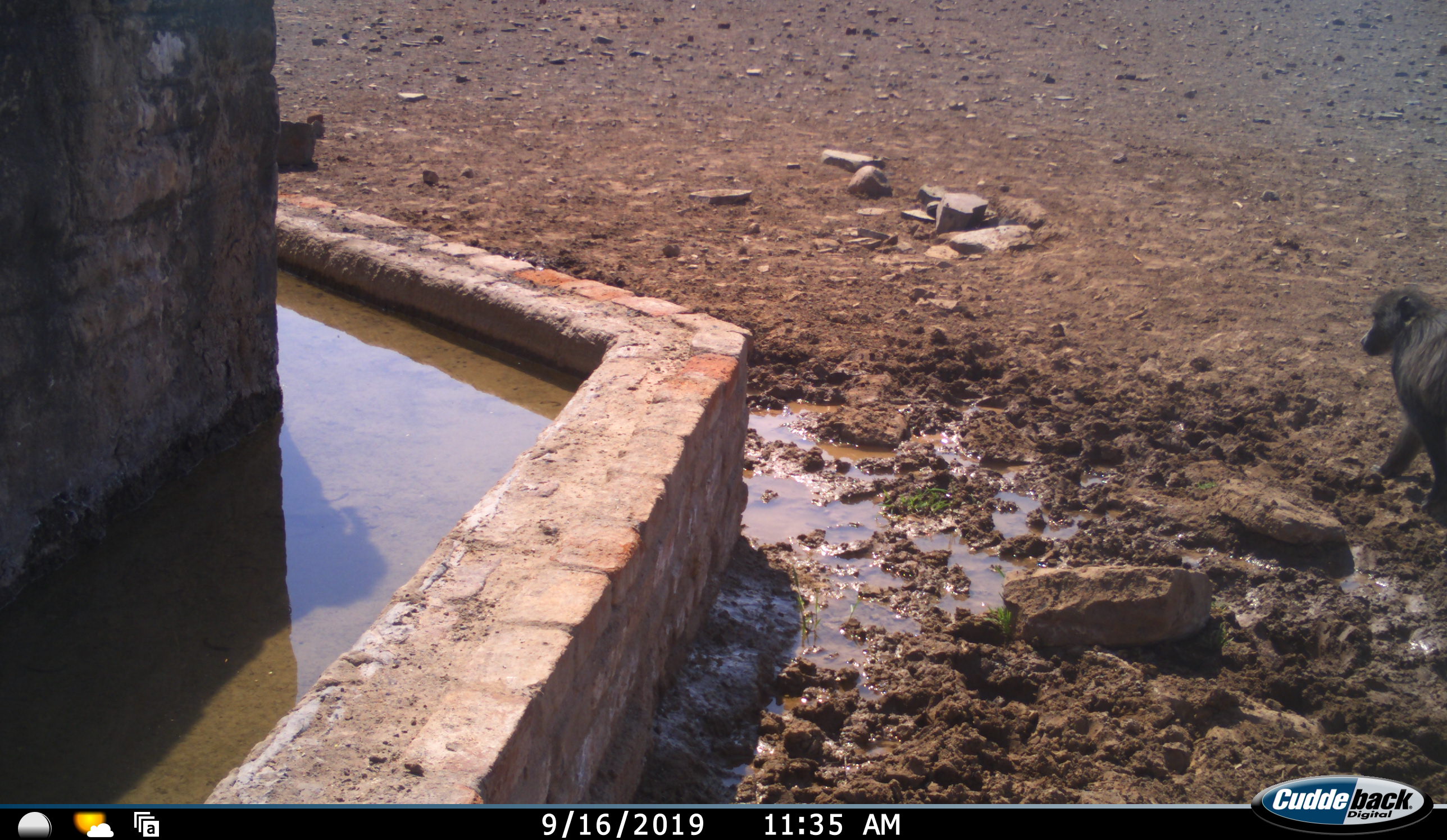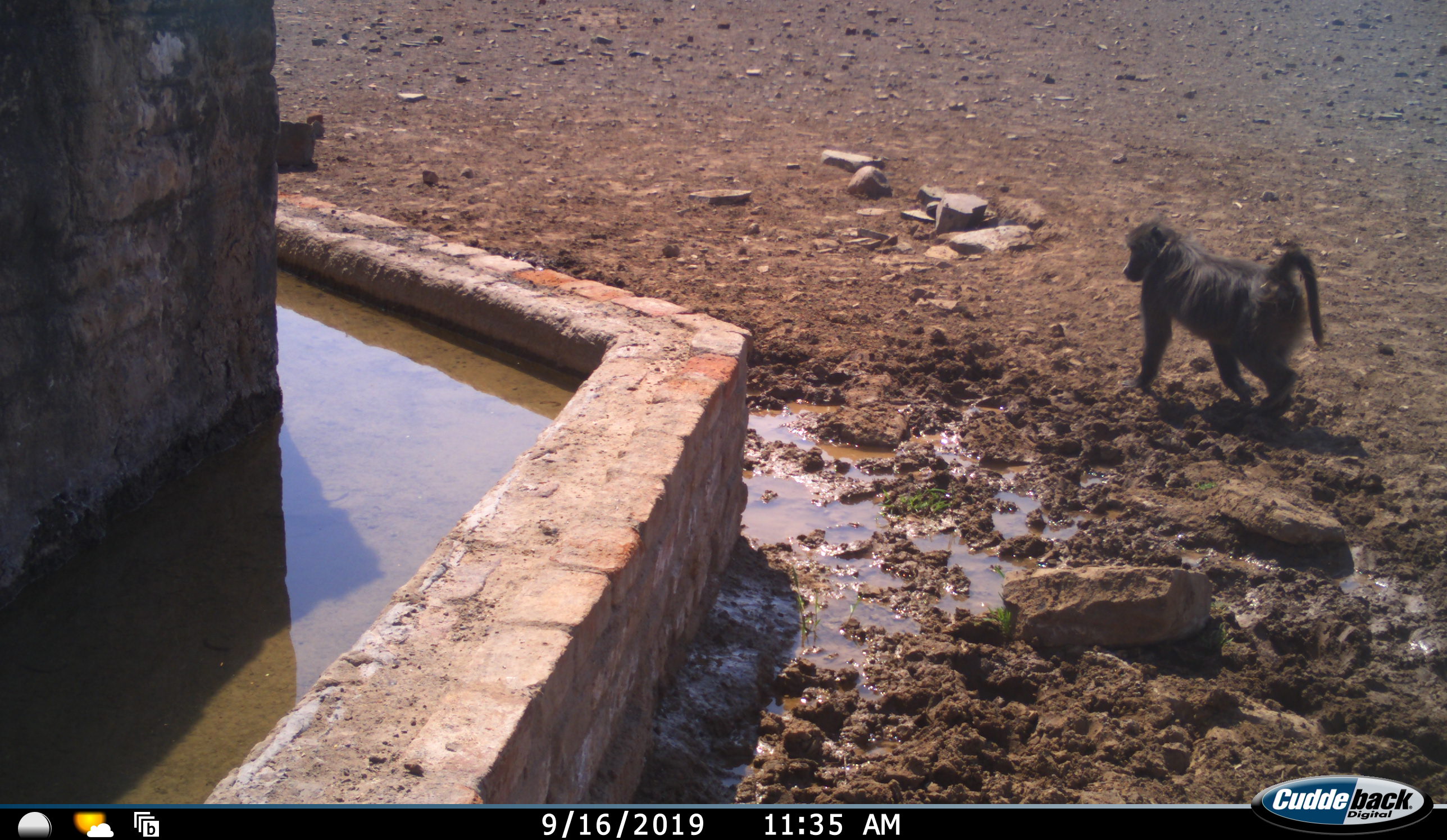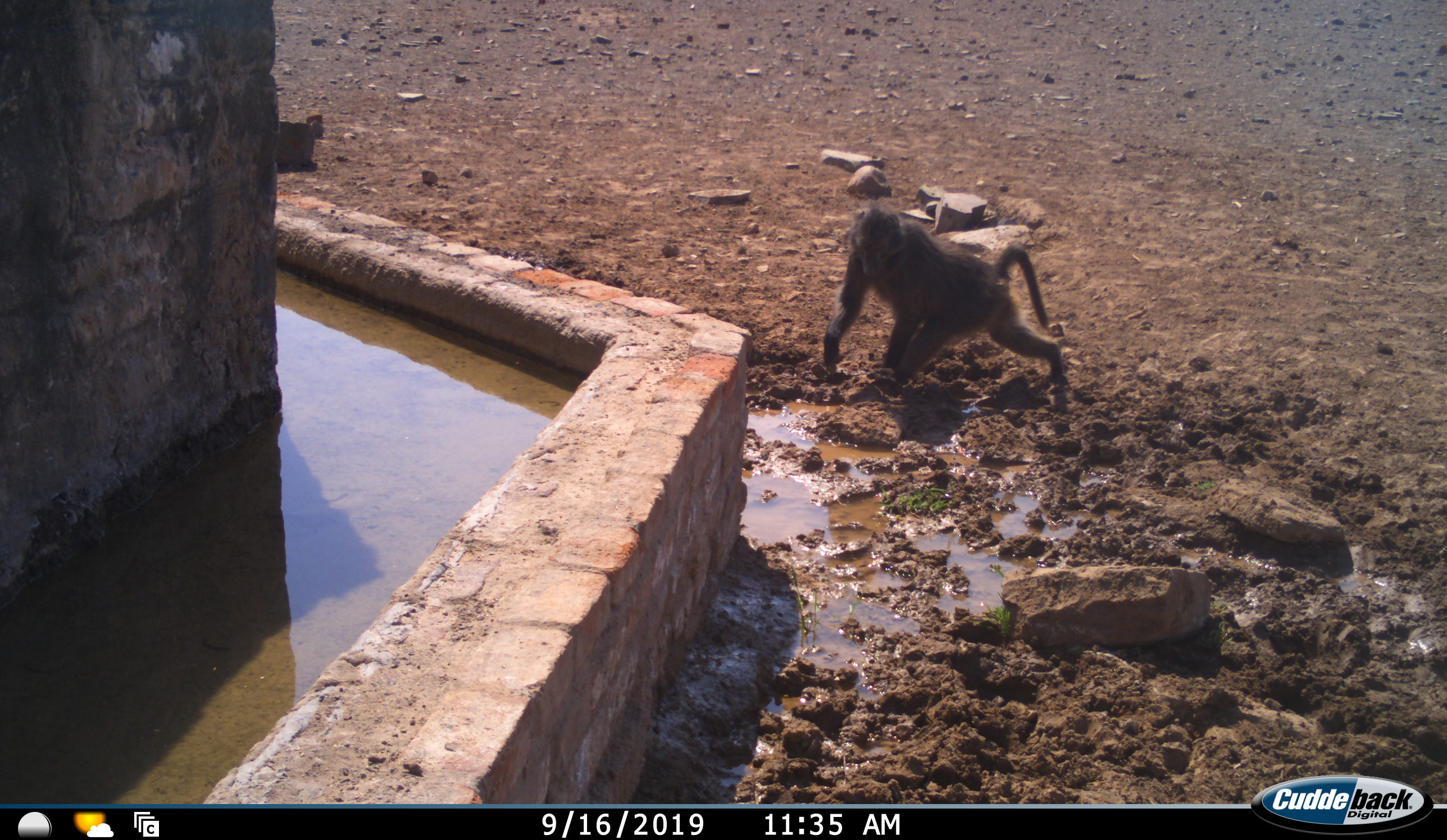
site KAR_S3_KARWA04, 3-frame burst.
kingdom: Animalia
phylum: Chordata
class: Mammalia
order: Primates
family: Cercopithecidae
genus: Papio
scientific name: Papio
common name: baboon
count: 1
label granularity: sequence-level